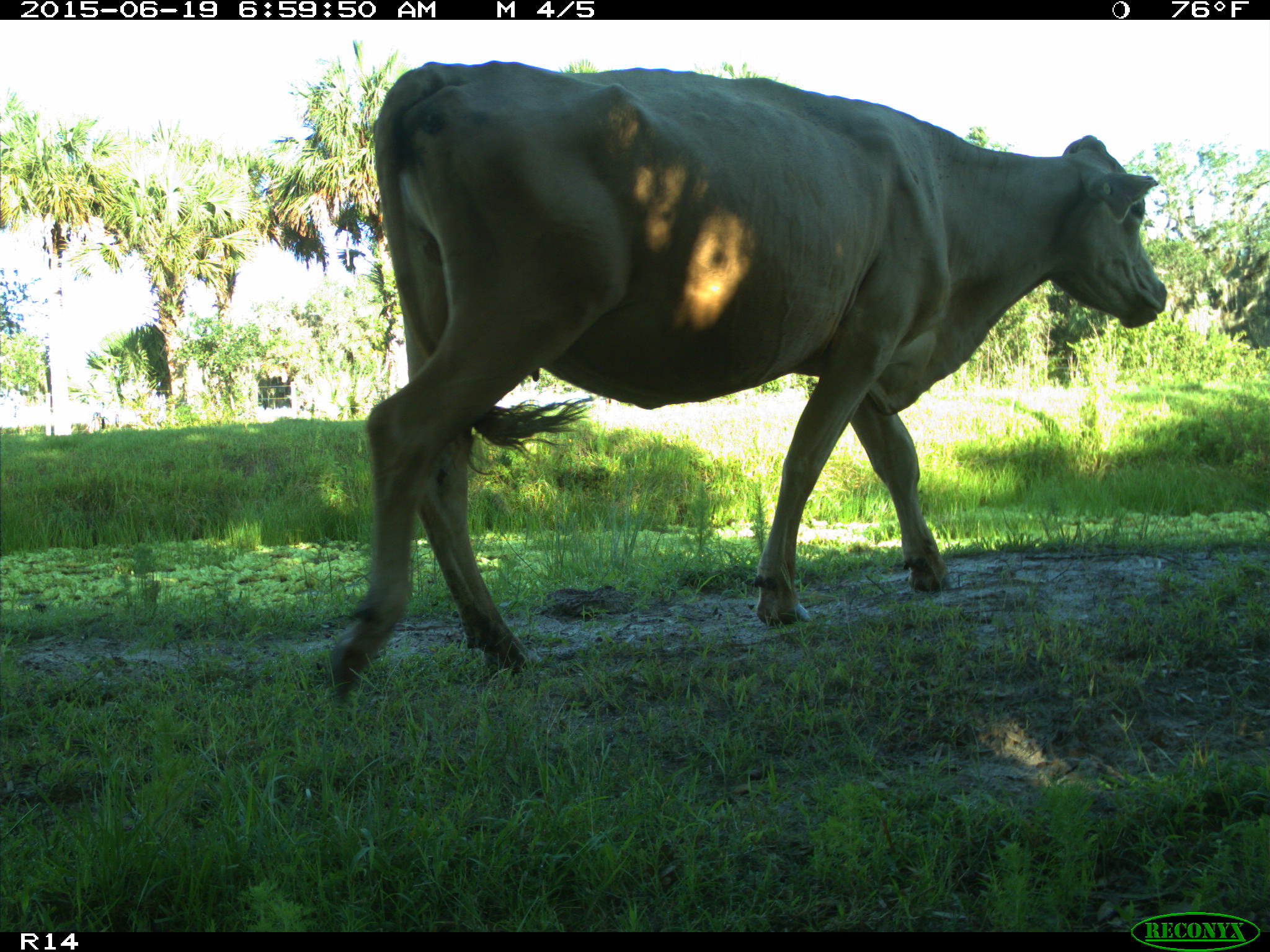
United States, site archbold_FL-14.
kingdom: Animalia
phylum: Chordata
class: Mammalia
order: Artiodactyla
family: Bovidae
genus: Bos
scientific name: Bos taurus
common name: domestic cow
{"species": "Bos taurus (domestic cow)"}